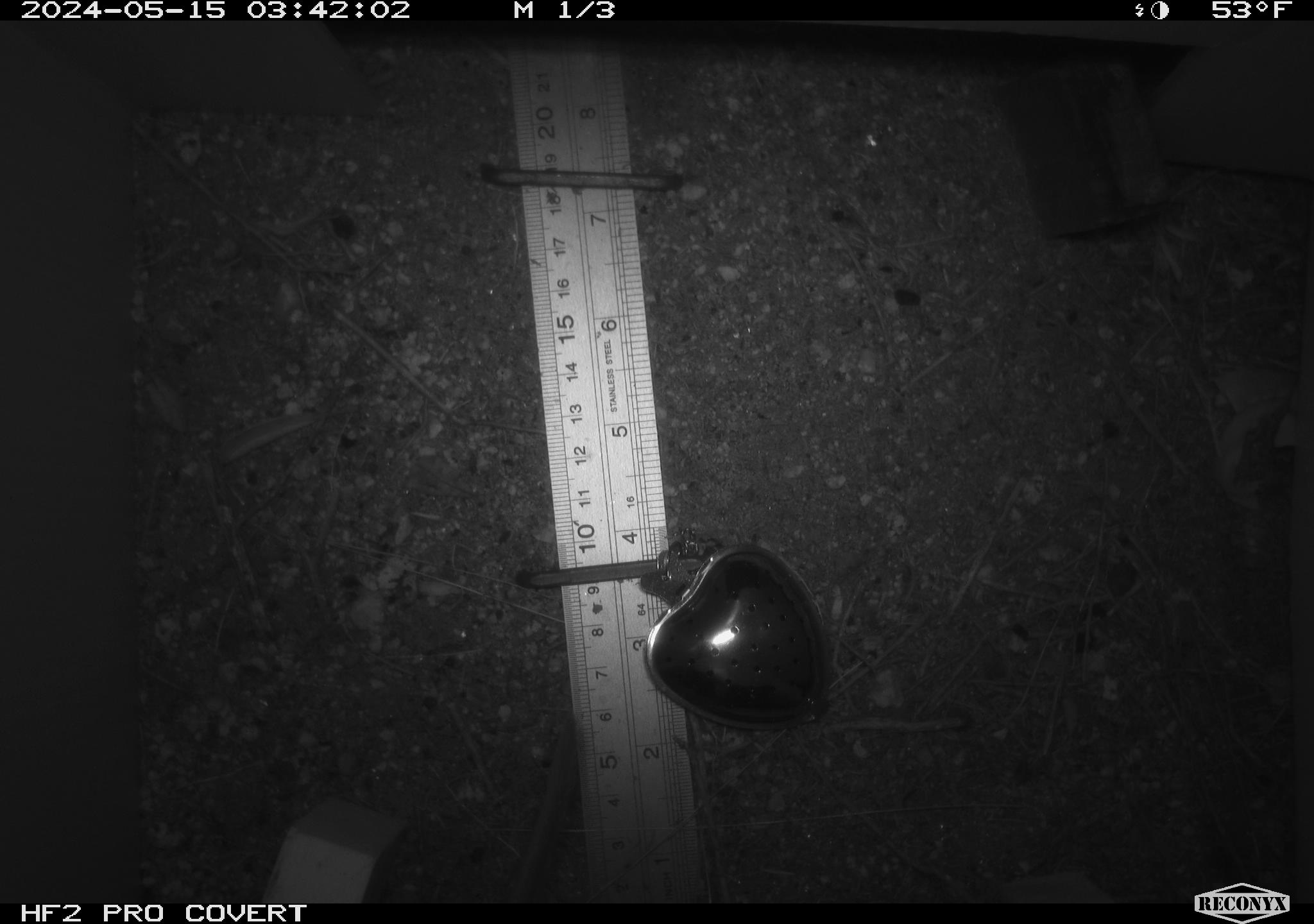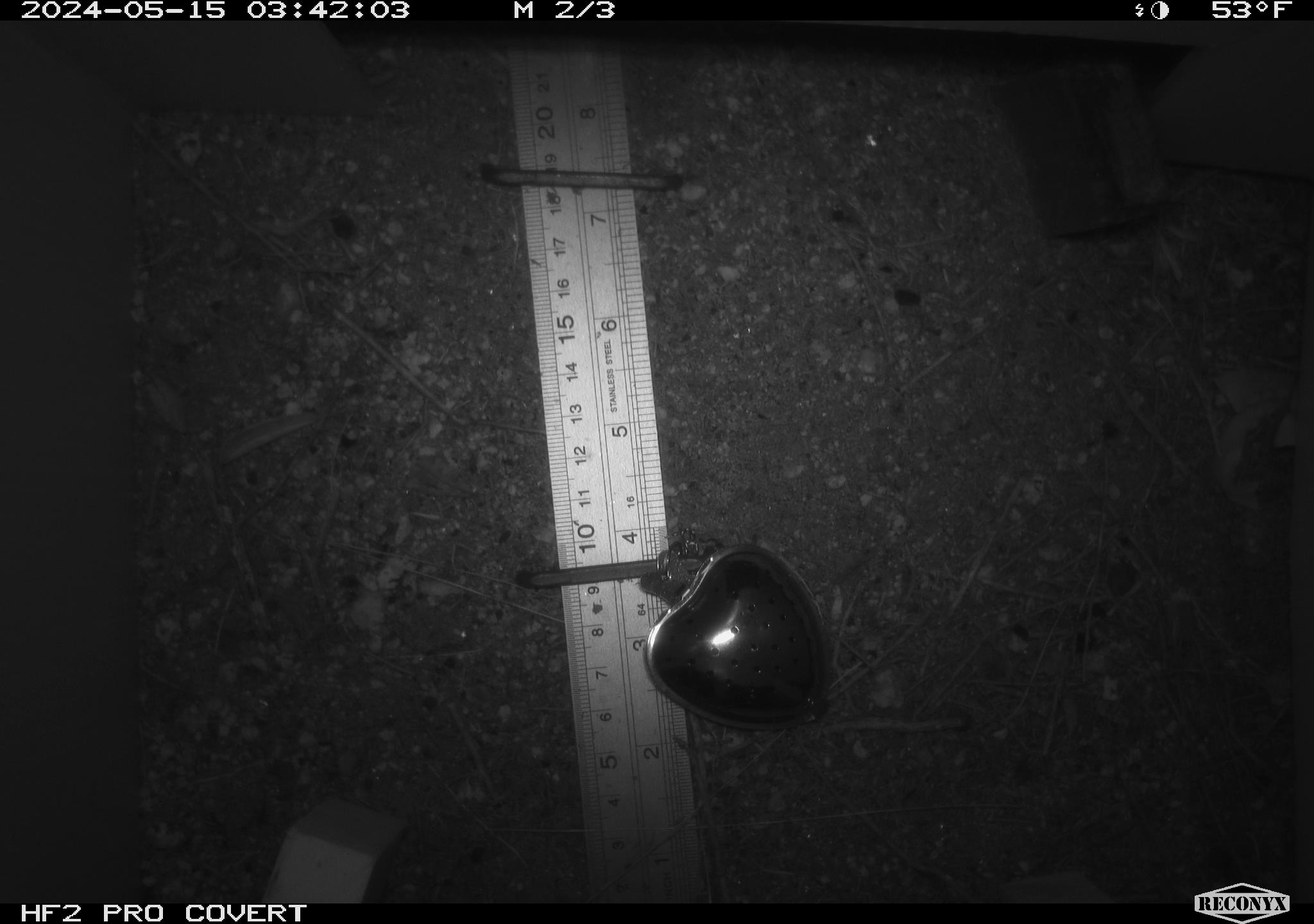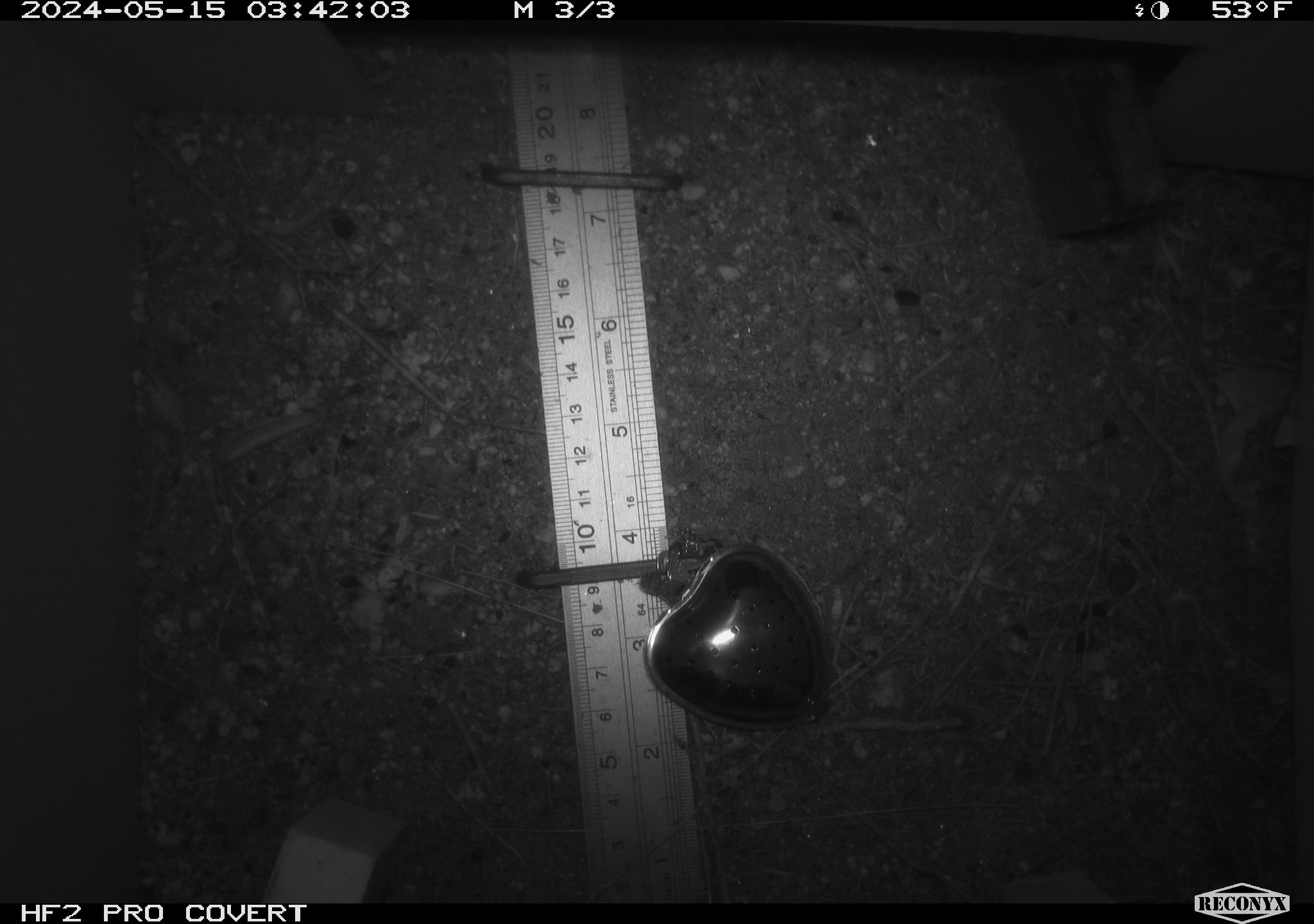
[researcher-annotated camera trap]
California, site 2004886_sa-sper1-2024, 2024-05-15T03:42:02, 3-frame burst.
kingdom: Animalia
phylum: Chordata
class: Mammalia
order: Rodentia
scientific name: Rodentia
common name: woodrat or rat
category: woodrat or rat species